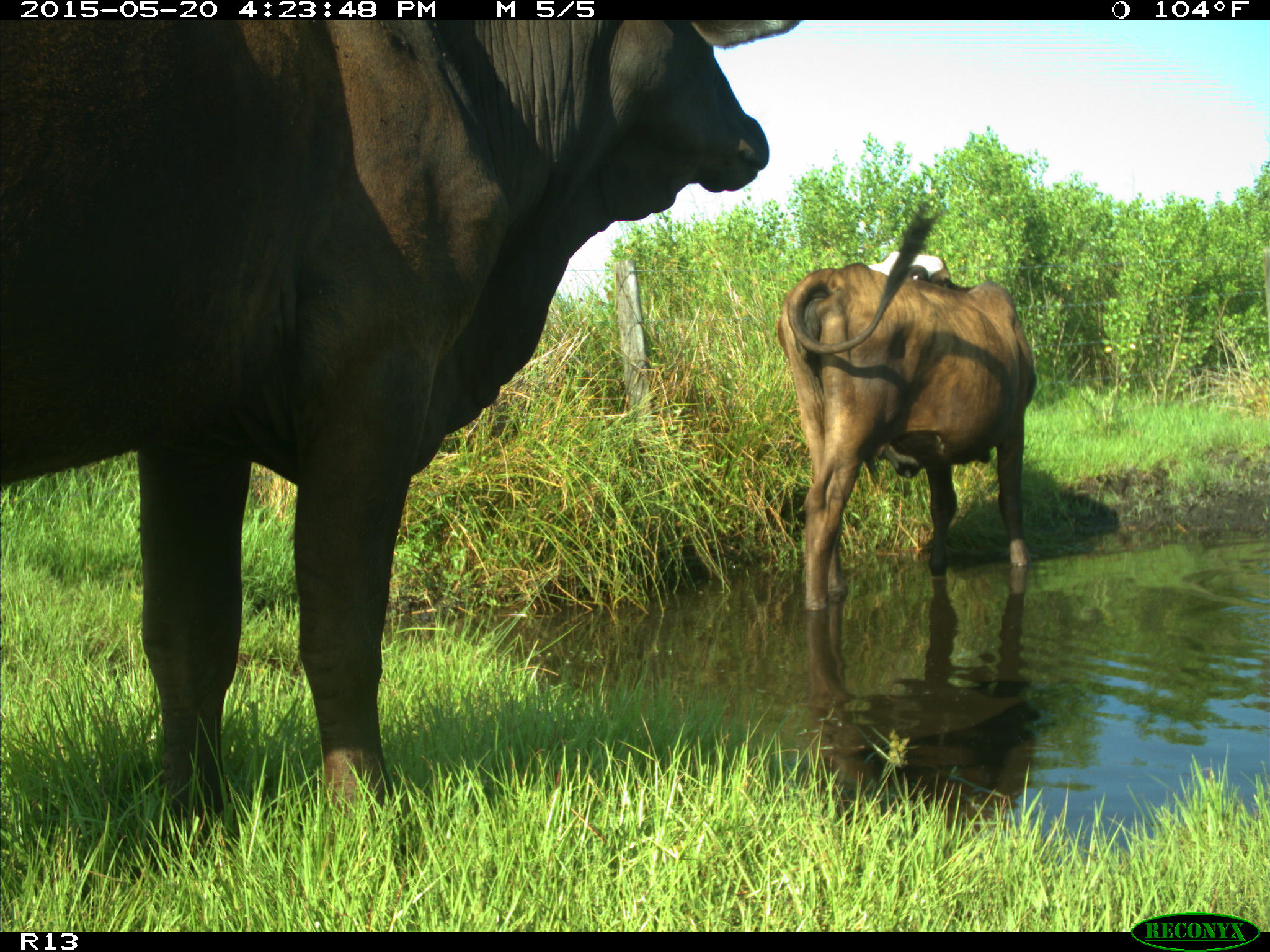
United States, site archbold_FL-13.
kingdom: Animalia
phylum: Chordata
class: Mammalia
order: Artiodactyla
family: Bovidae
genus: Bos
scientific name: Bos taurus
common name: domestic cow